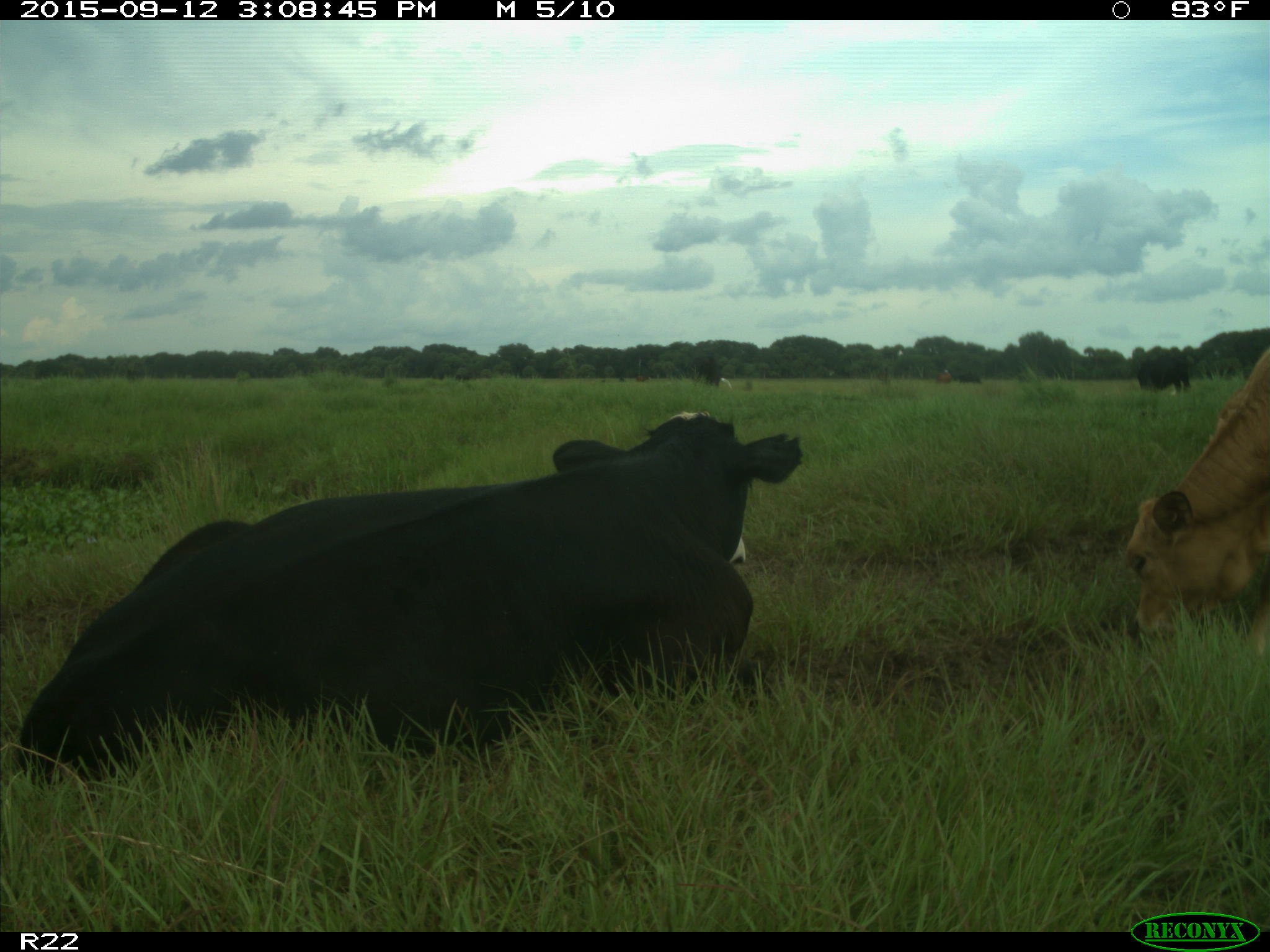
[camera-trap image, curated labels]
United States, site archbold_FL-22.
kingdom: Animalia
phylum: Chordata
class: Mammalia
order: Artiodactyla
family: Bovidae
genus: Bos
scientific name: Bos taurus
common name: domestic cow